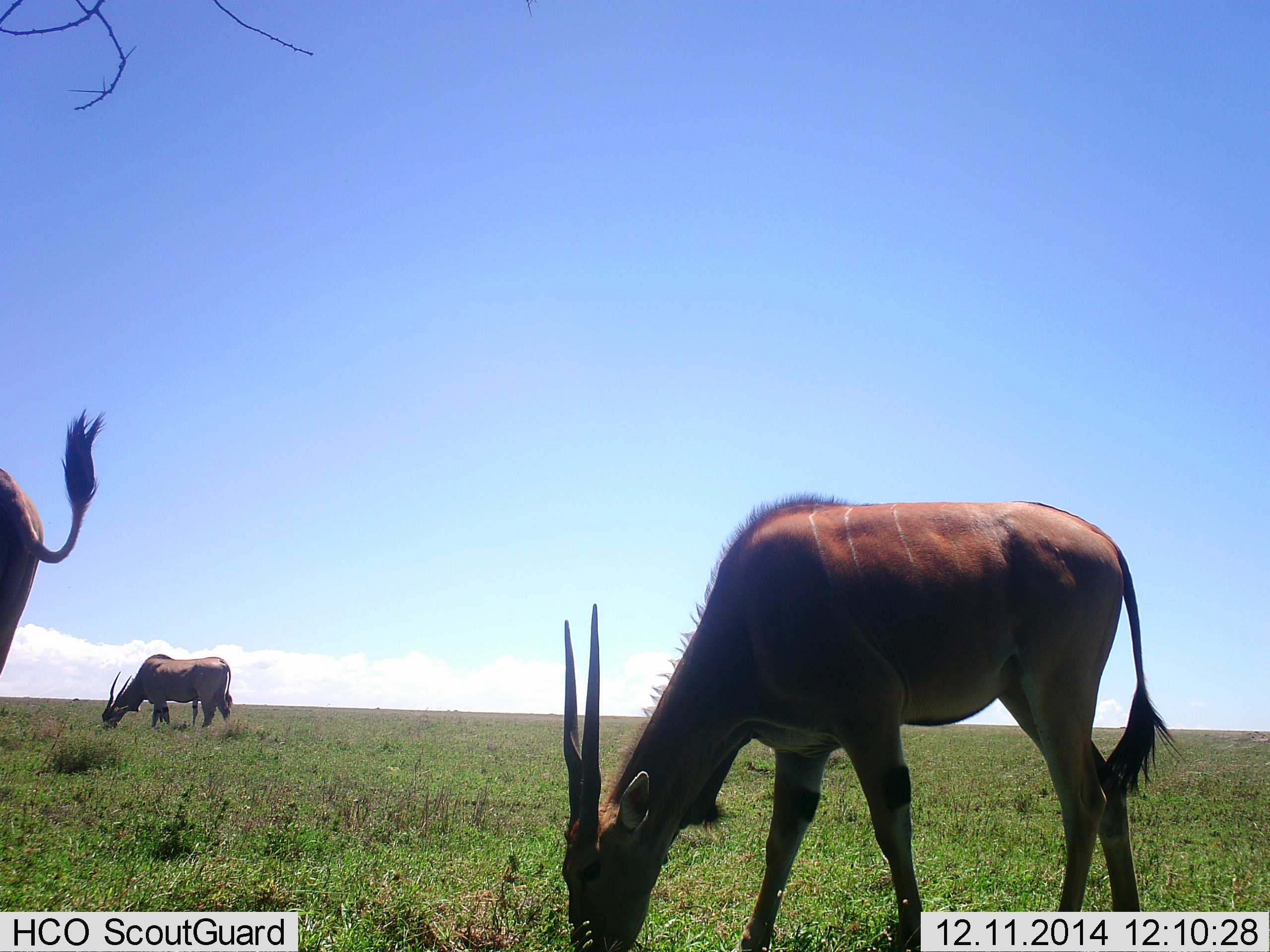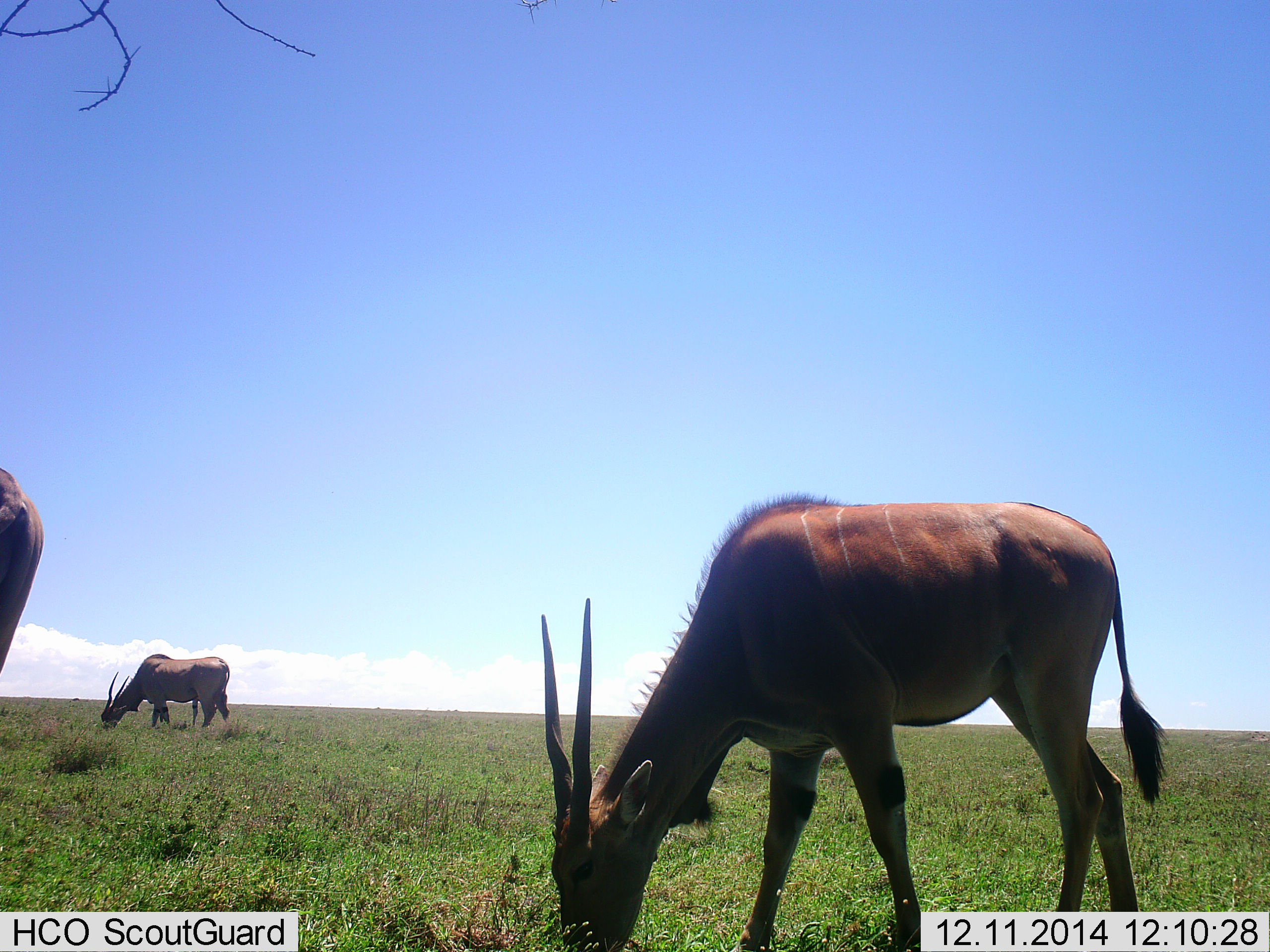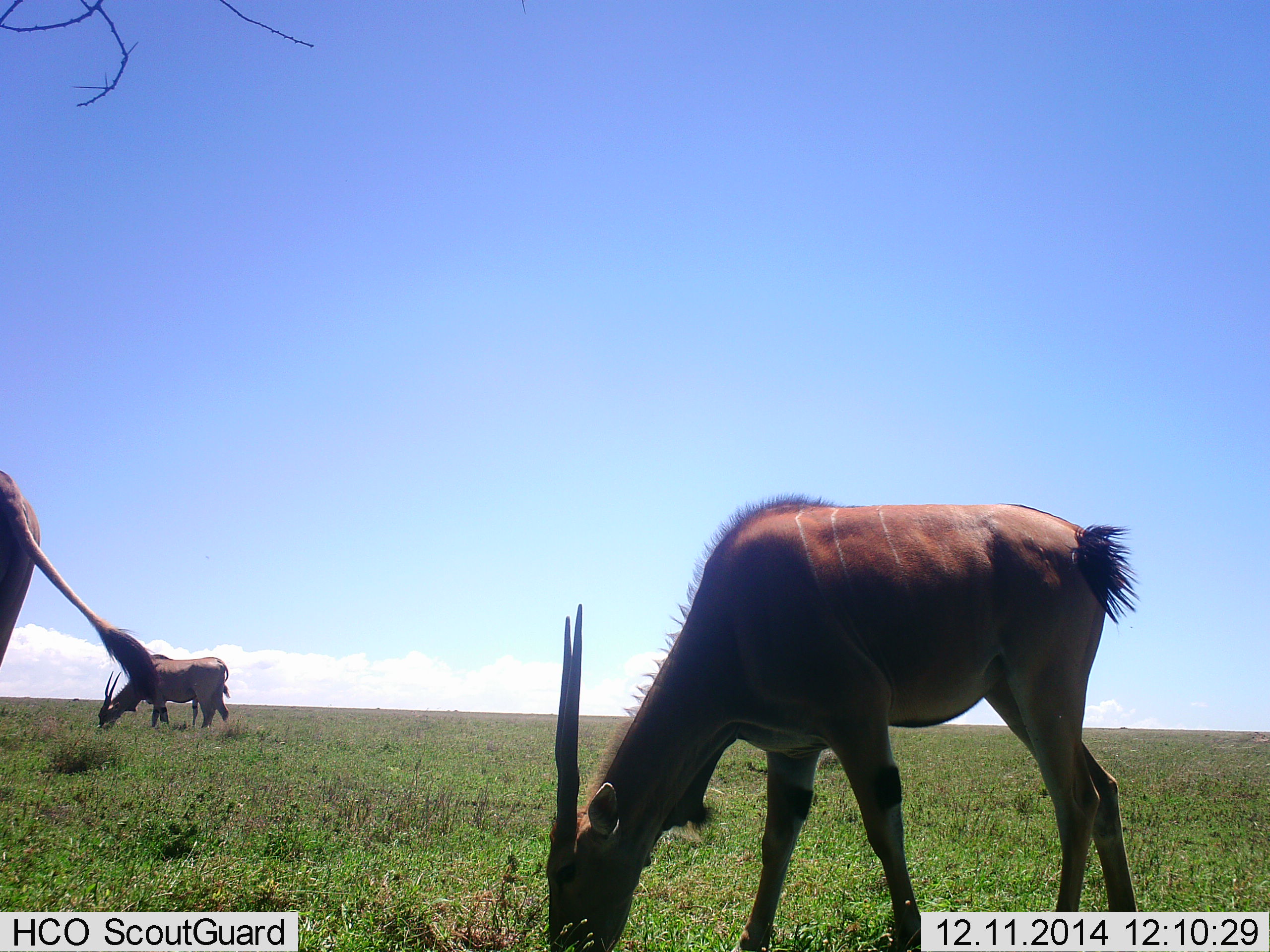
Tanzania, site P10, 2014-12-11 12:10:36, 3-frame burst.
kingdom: Animalia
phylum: Chordata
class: Mammalia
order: Artiodactyla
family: Bovidae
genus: Tragelaphus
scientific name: Tragelaphus oryx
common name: eland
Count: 3.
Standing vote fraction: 20%.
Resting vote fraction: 0%.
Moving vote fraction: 0%.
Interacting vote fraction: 0%.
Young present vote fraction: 0%.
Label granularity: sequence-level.